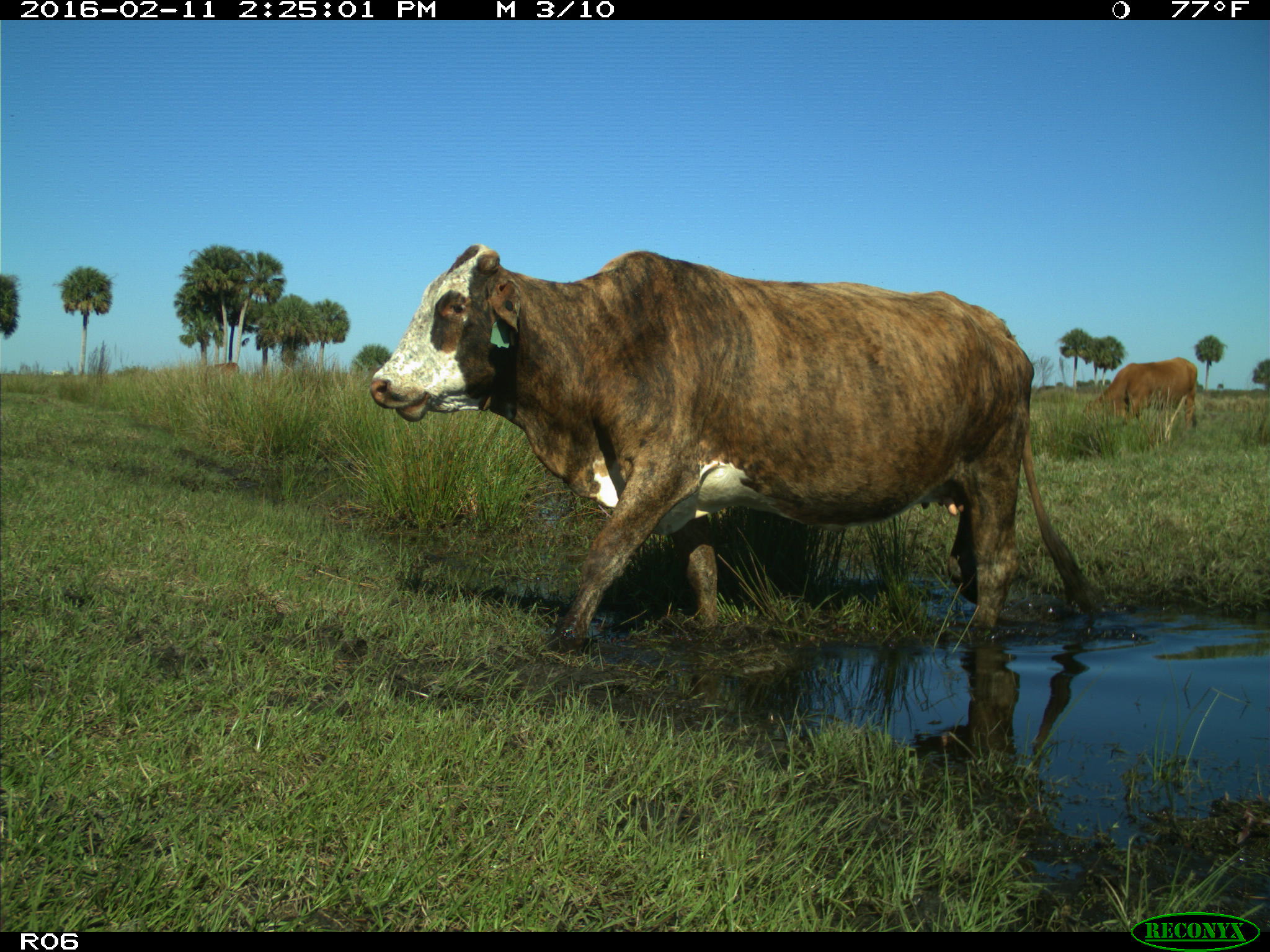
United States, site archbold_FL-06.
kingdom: Animalia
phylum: Chordata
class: Mammalia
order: Artiodactyla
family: Bovidae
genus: Bos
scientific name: Bos taurus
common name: domestic cow